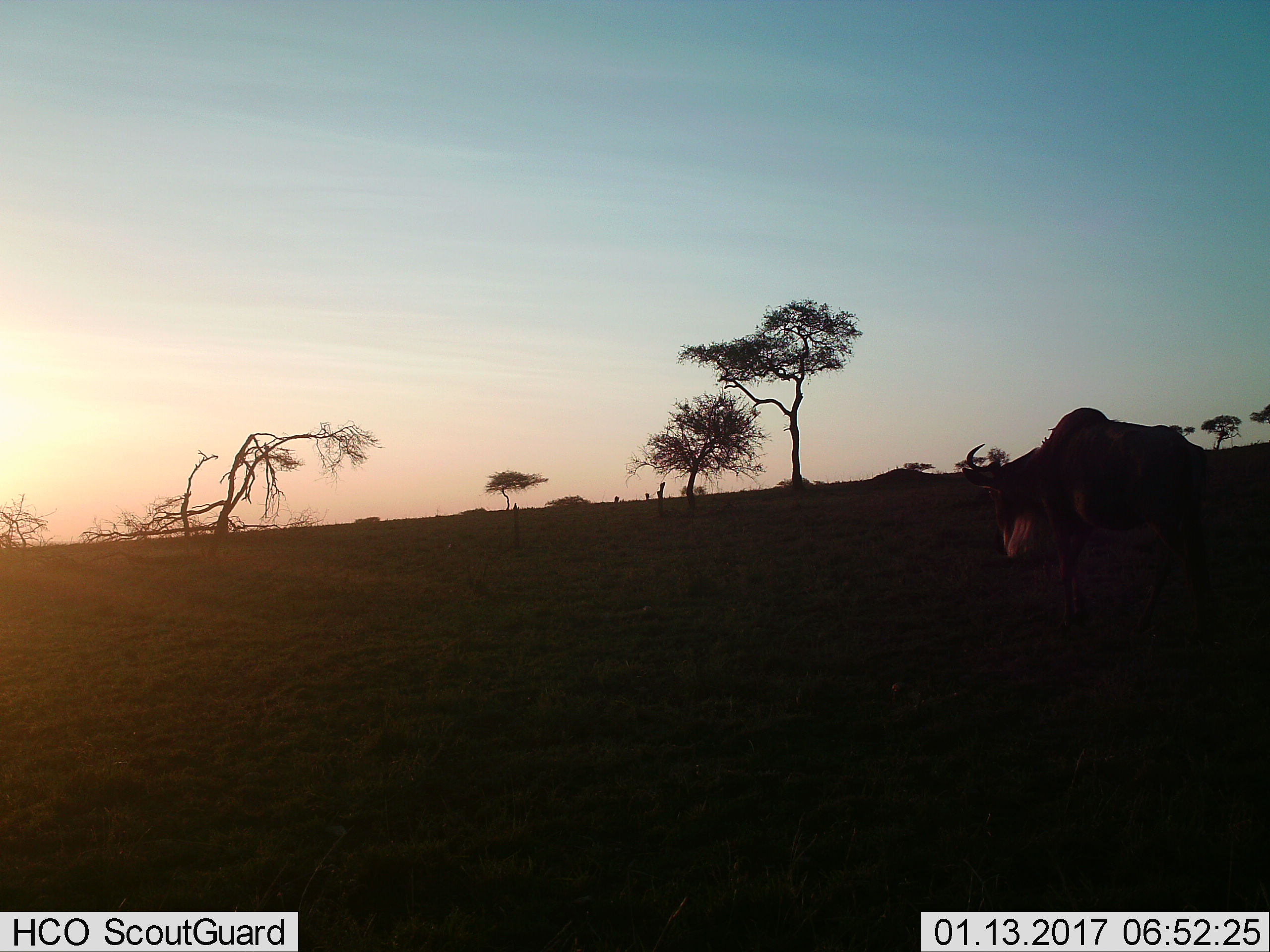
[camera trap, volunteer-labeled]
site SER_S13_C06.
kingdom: Animalia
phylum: Chordata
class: Mammalia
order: Artiodactyla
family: Bovidae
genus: Connochaetes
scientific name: Connochaetes taurinus taurinus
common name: blue wildebeest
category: wildebeestblue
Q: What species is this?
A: Wildebeestblue (blue wildebeest) (Connochaetes taurinus taurinus).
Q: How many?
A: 1.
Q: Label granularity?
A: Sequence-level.